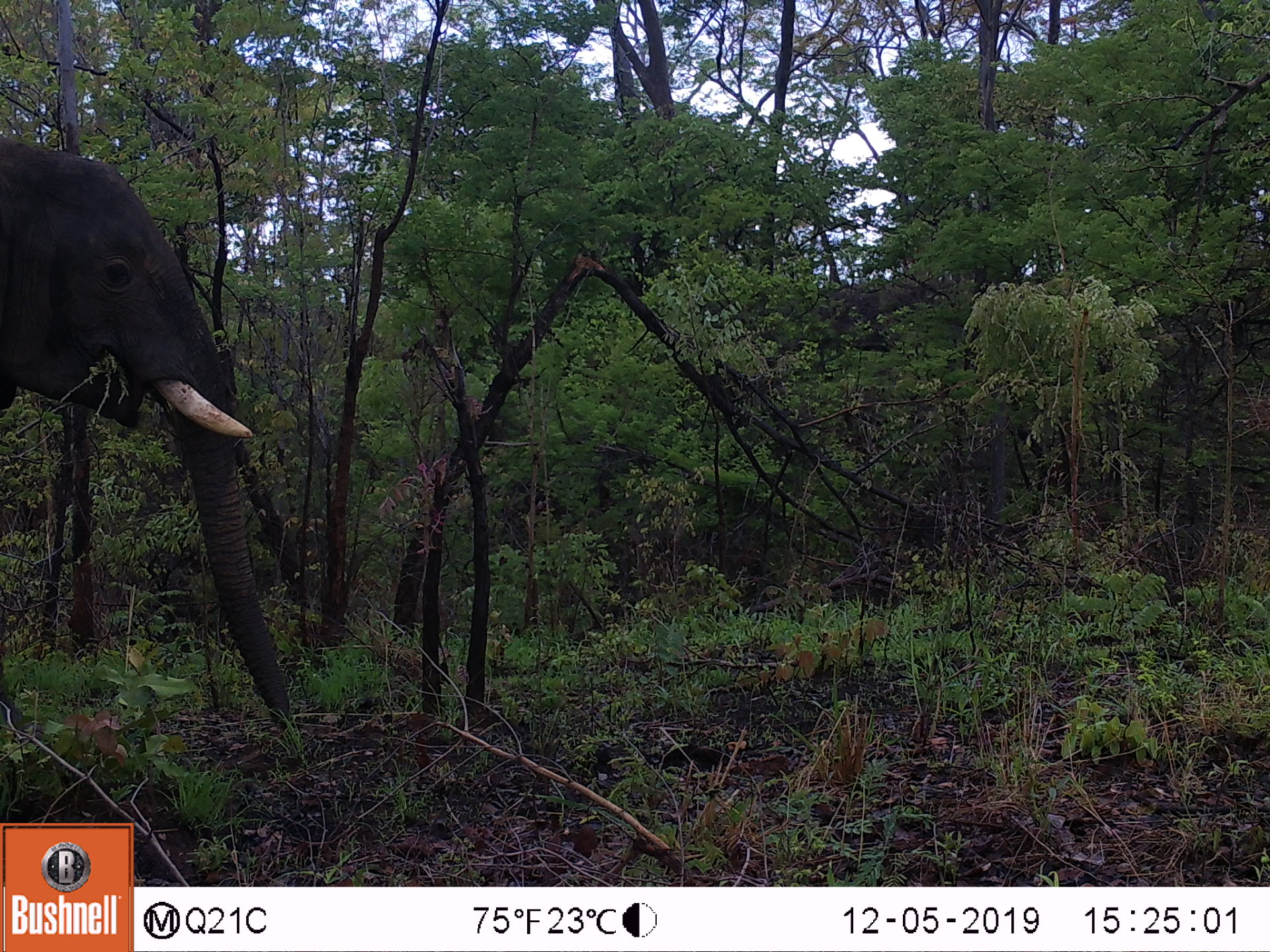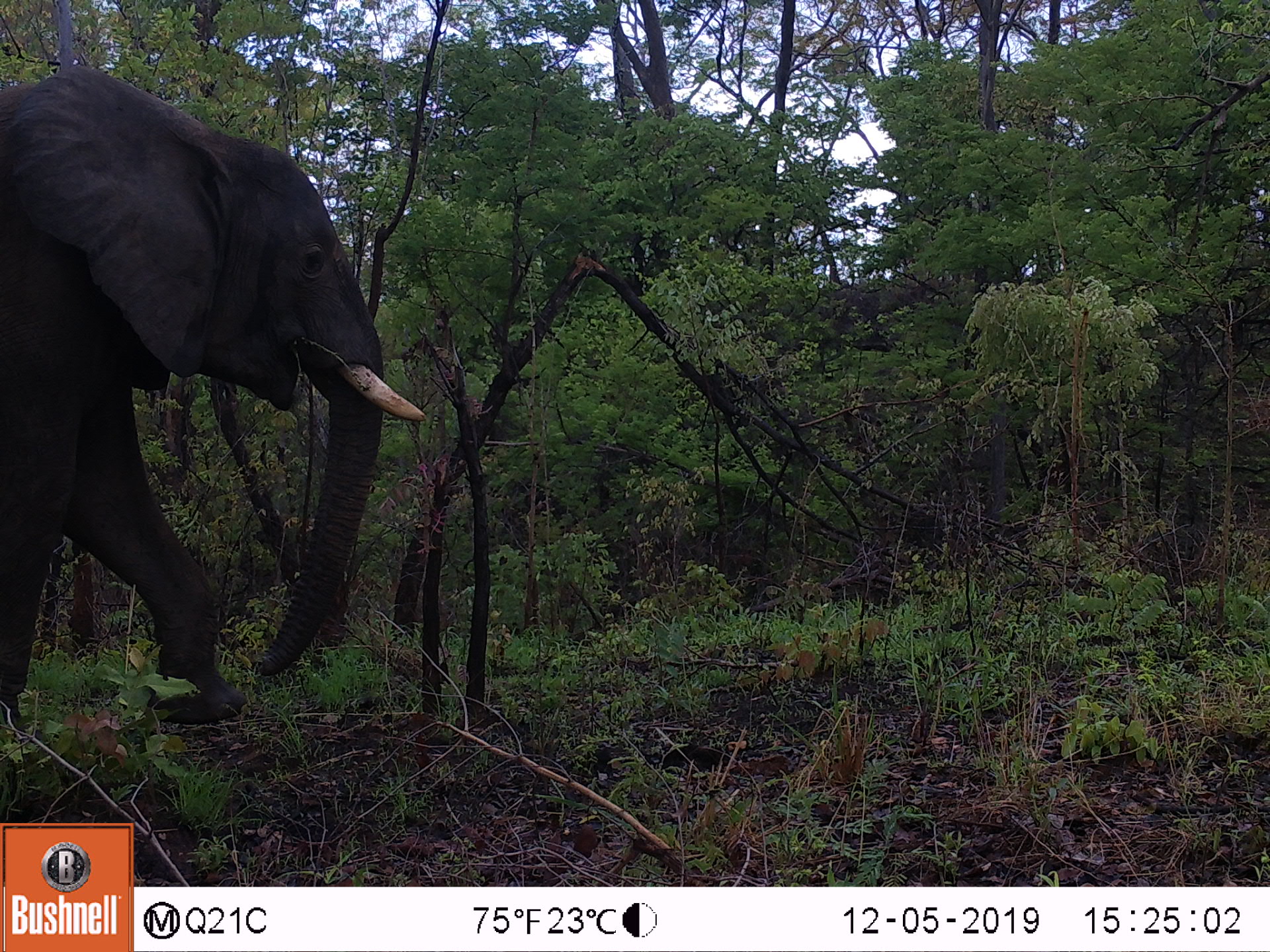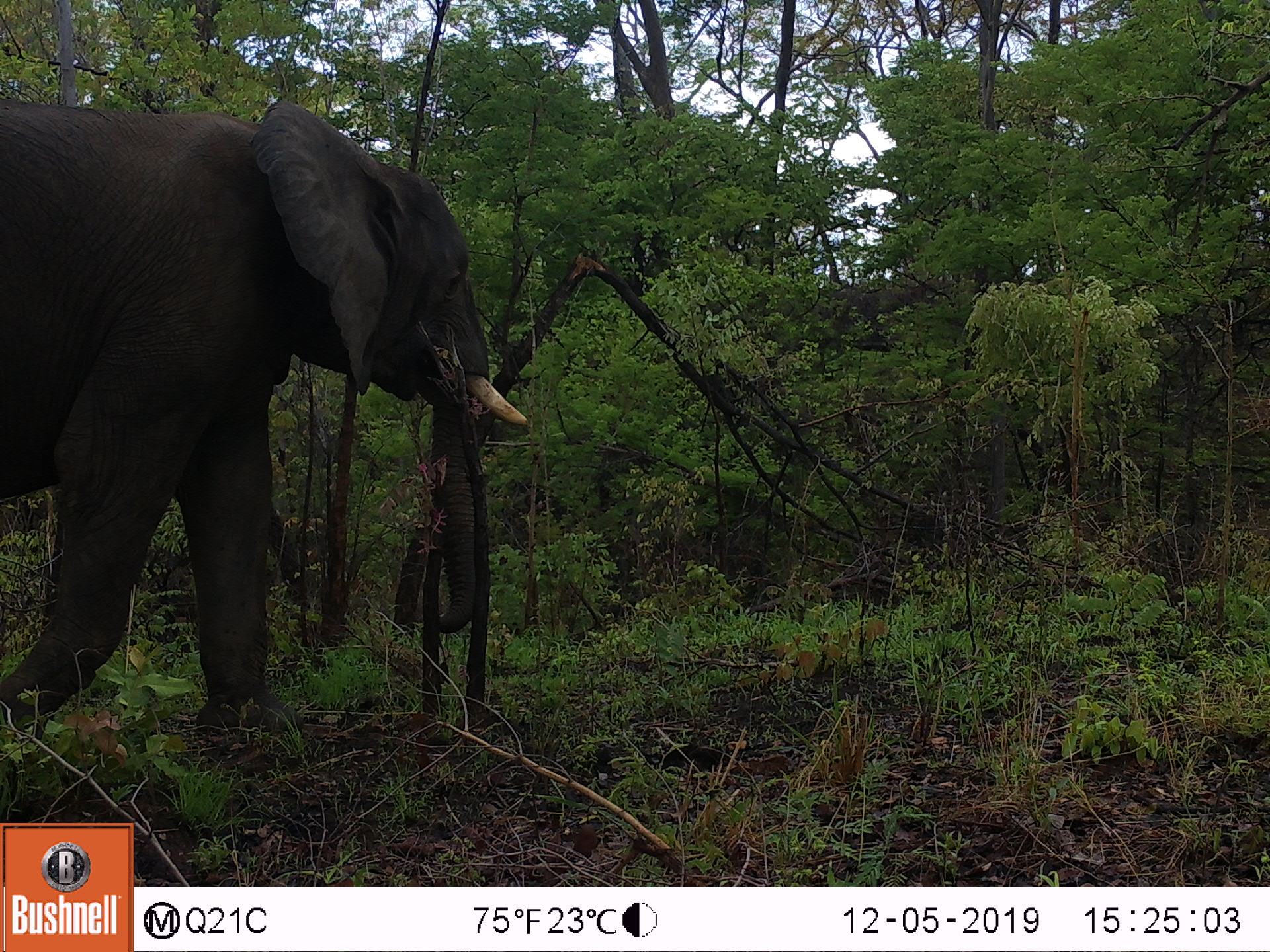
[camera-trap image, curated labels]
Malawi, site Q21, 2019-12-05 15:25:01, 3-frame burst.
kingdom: Animalia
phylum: Chordata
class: Mammalia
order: Proboscidea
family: Elephantidae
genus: Loxodonta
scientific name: Loxodonta africana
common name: african savanna elephant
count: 1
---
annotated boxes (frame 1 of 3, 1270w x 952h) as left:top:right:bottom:
african savanna elephant: 0:127:302:741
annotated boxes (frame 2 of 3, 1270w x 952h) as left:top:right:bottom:
african savanna elephant: 0:56:447:746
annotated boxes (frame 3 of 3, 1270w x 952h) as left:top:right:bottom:
african savanna elephant: 1:81:537:758